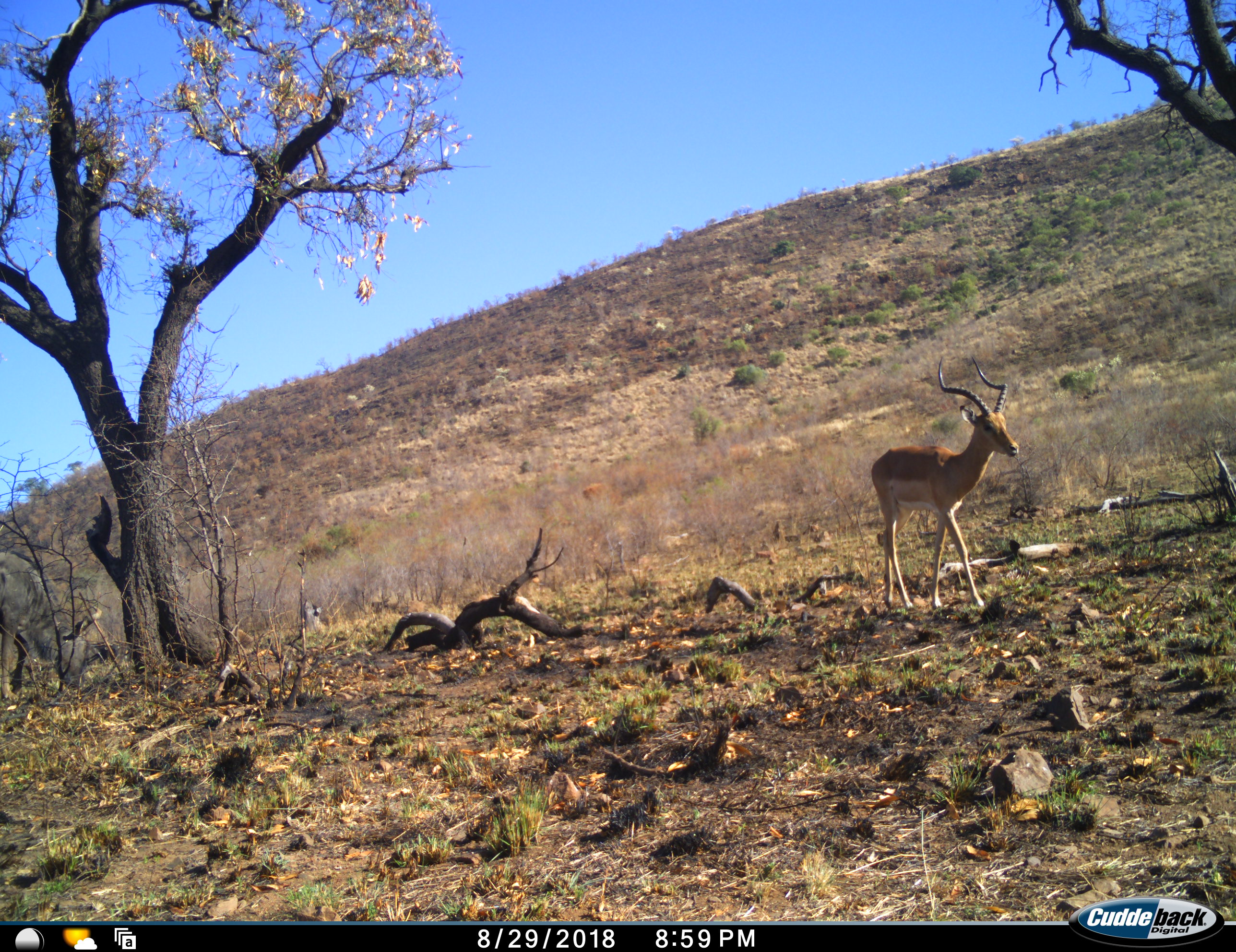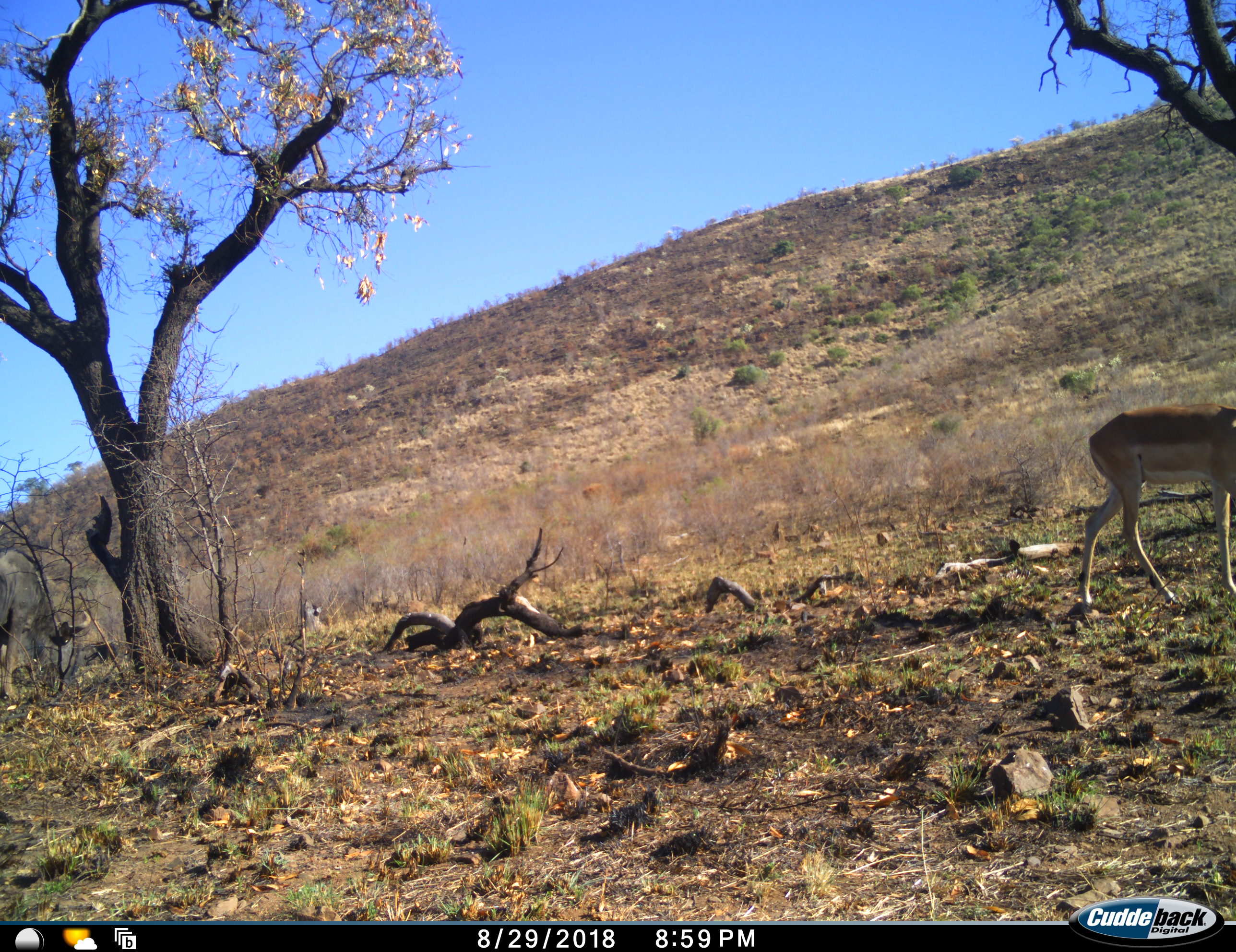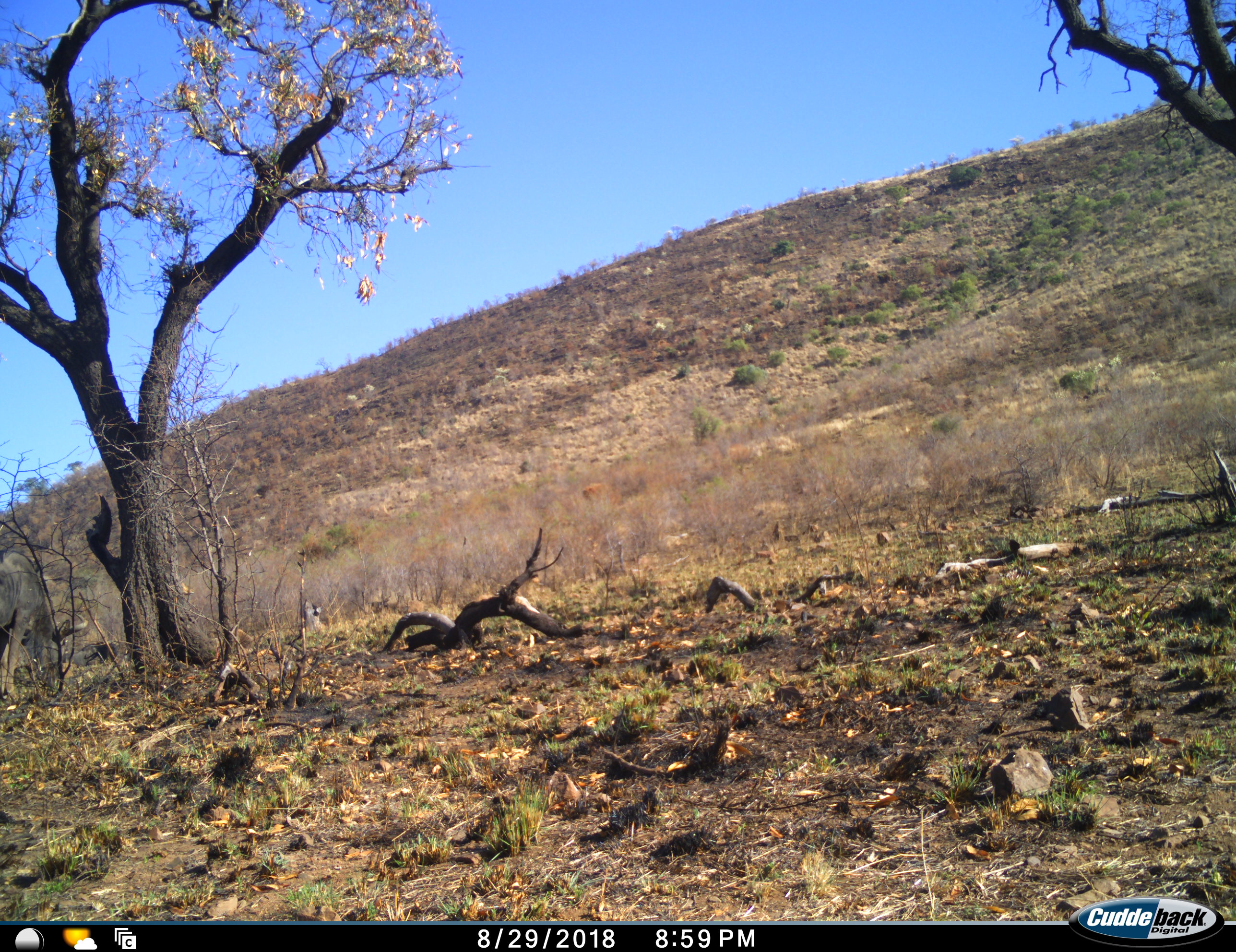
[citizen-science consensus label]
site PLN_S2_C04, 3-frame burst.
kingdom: Animalia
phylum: Chordata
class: Mammalia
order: Artiodactyla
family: Bovidae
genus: Aepyceros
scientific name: Aepyceros melampus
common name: impala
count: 1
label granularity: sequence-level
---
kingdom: Animalia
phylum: Chordata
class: Mammalia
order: Artiodactyla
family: Bovidae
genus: Connochaetes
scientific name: Connochaetes taurinus taurinus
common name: blue wildebeest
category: wildebeestblue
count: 1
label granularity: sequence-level